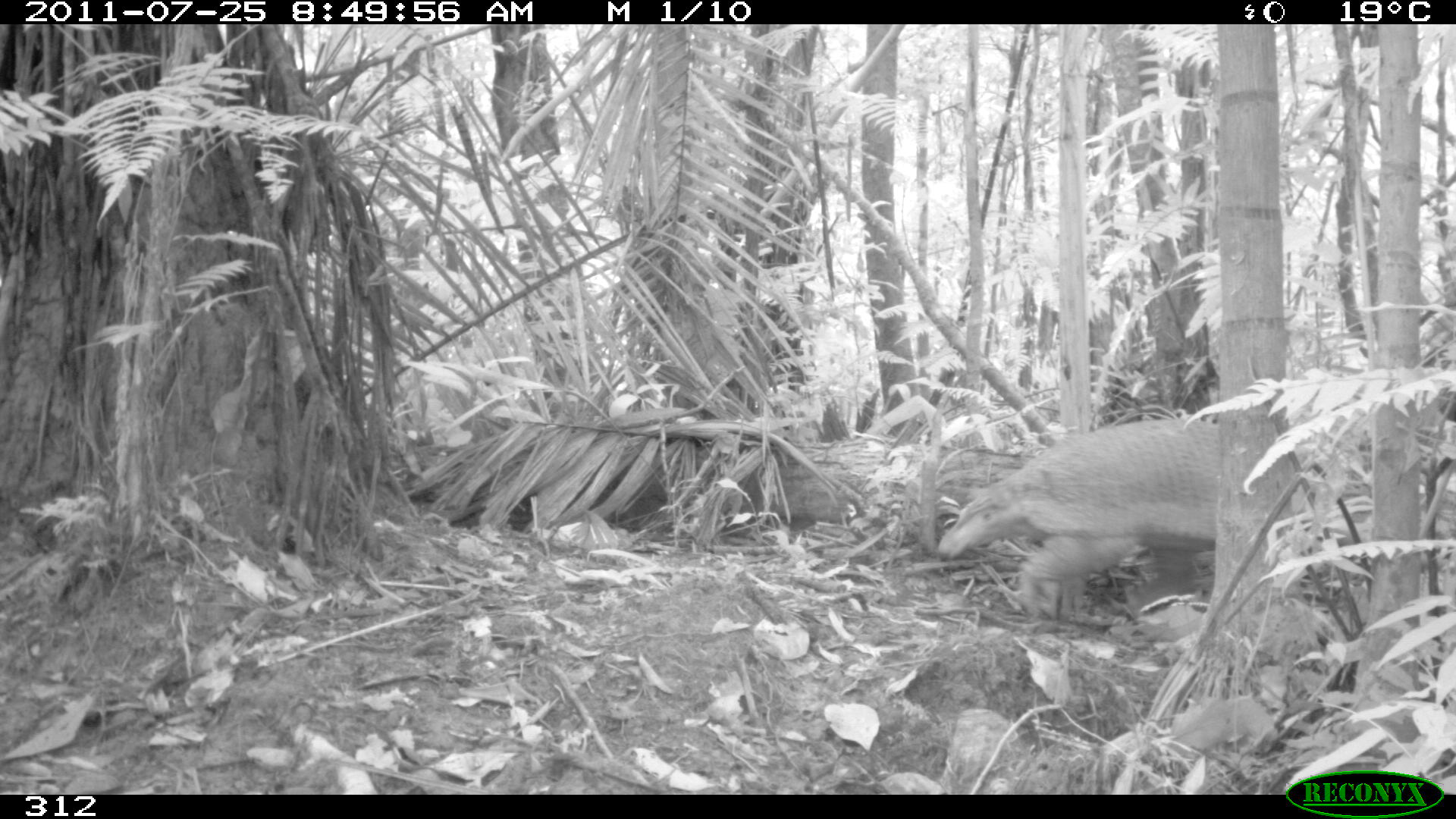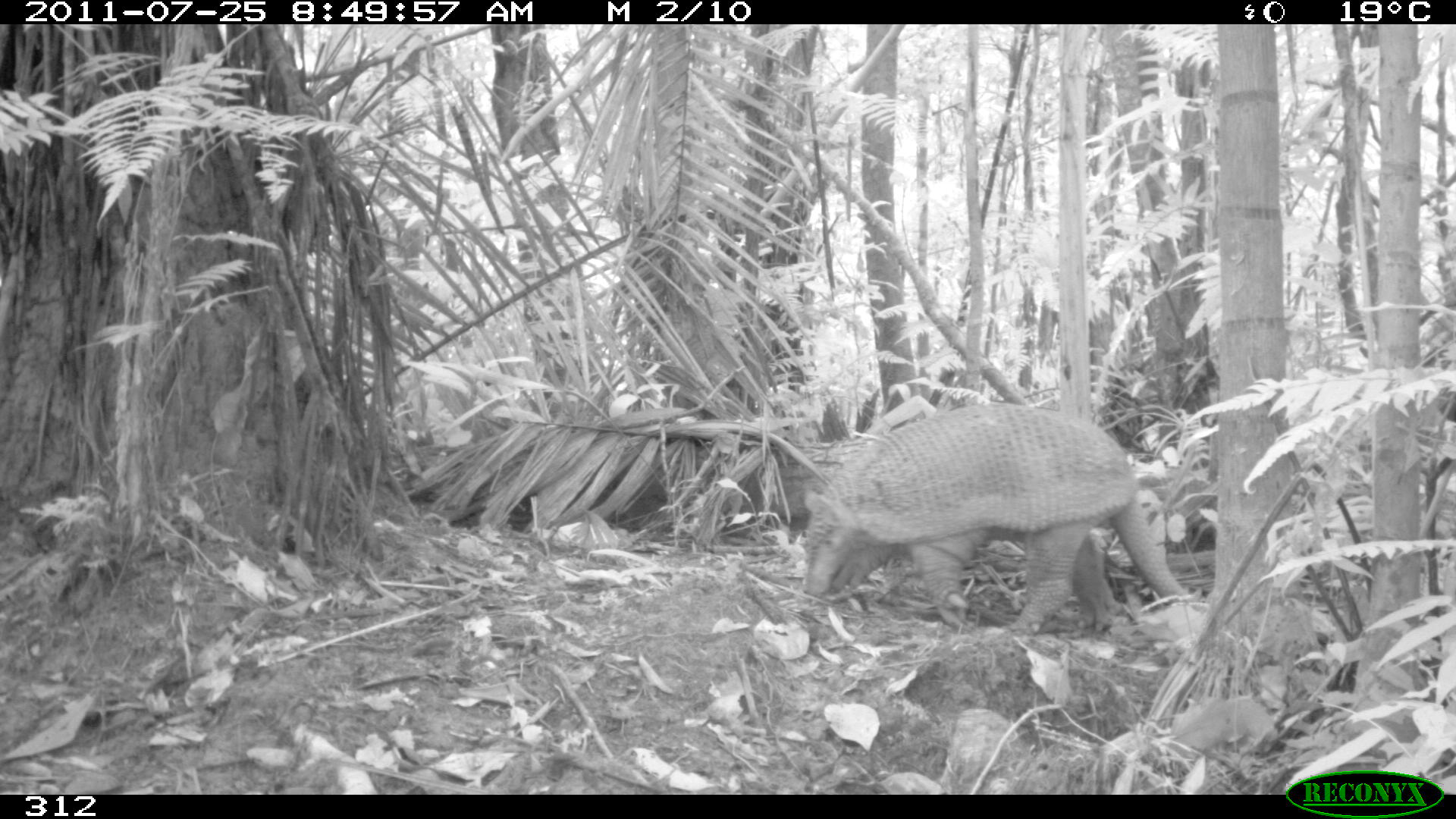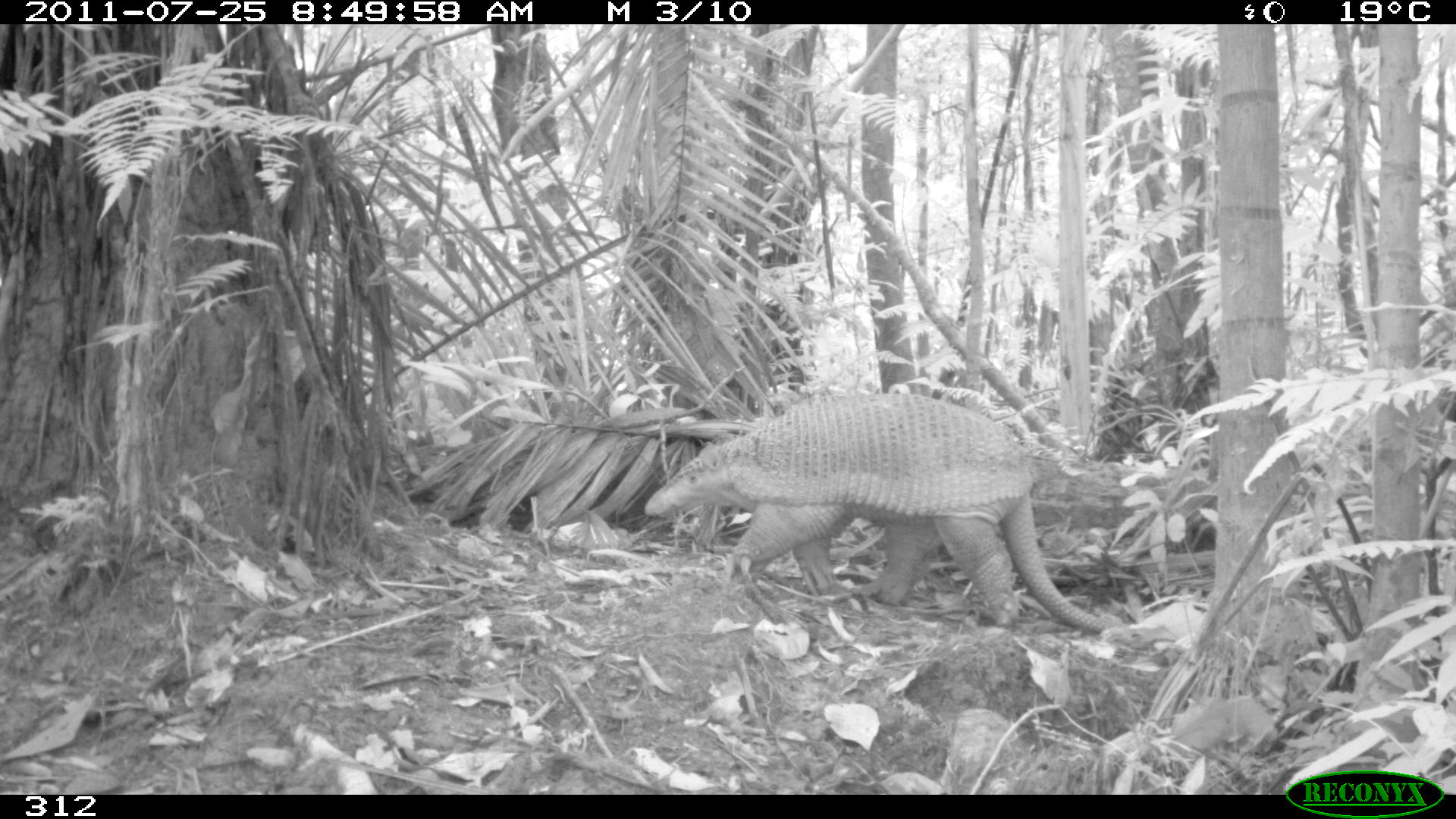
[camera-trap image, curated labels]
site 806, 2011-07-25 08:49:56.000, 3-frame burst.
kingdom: Animalia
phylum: Chordata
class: Mammalia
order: Cingulata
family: Chlamyphoridae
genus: Priodontes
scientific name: Priodontes maximus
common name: giant armadillo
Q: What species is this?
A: Priodontes maximus (giant armadillo).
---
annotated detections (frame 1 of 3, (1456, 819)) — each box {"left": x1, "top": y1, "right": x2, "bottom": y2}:
priodontes maximus: {"left": 936, "top": 417, "right": 1221, "bottom": 622}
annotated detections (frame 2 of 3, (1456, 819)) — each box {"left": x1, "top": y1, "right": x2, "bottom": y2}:
priodontes maximus: {"left": 802, "top": 403, "right": 1186, "bottom": 632}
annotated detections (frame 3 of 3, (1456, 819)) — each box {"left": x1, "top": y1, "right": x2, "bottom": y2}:
priodontes maximus: {"left": 643, "top": 390, "right": 1104, "bottom": 633}